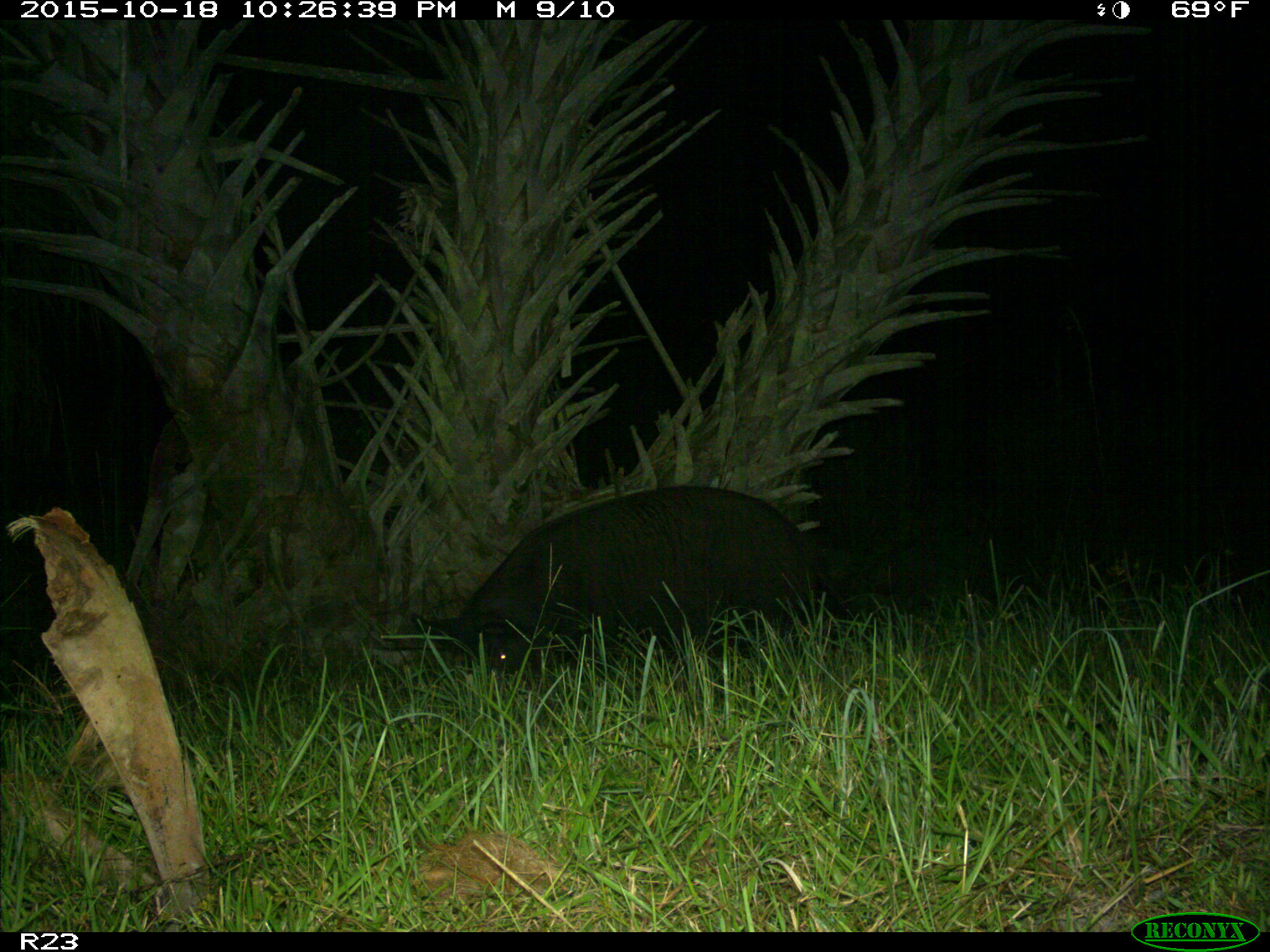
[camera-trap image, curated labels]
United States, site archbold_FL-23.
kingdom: Animalia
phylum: Chordata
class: Mammalia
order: Artiodactyla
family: Suidae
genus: Sus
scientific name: Sus scrofa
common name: wild boar